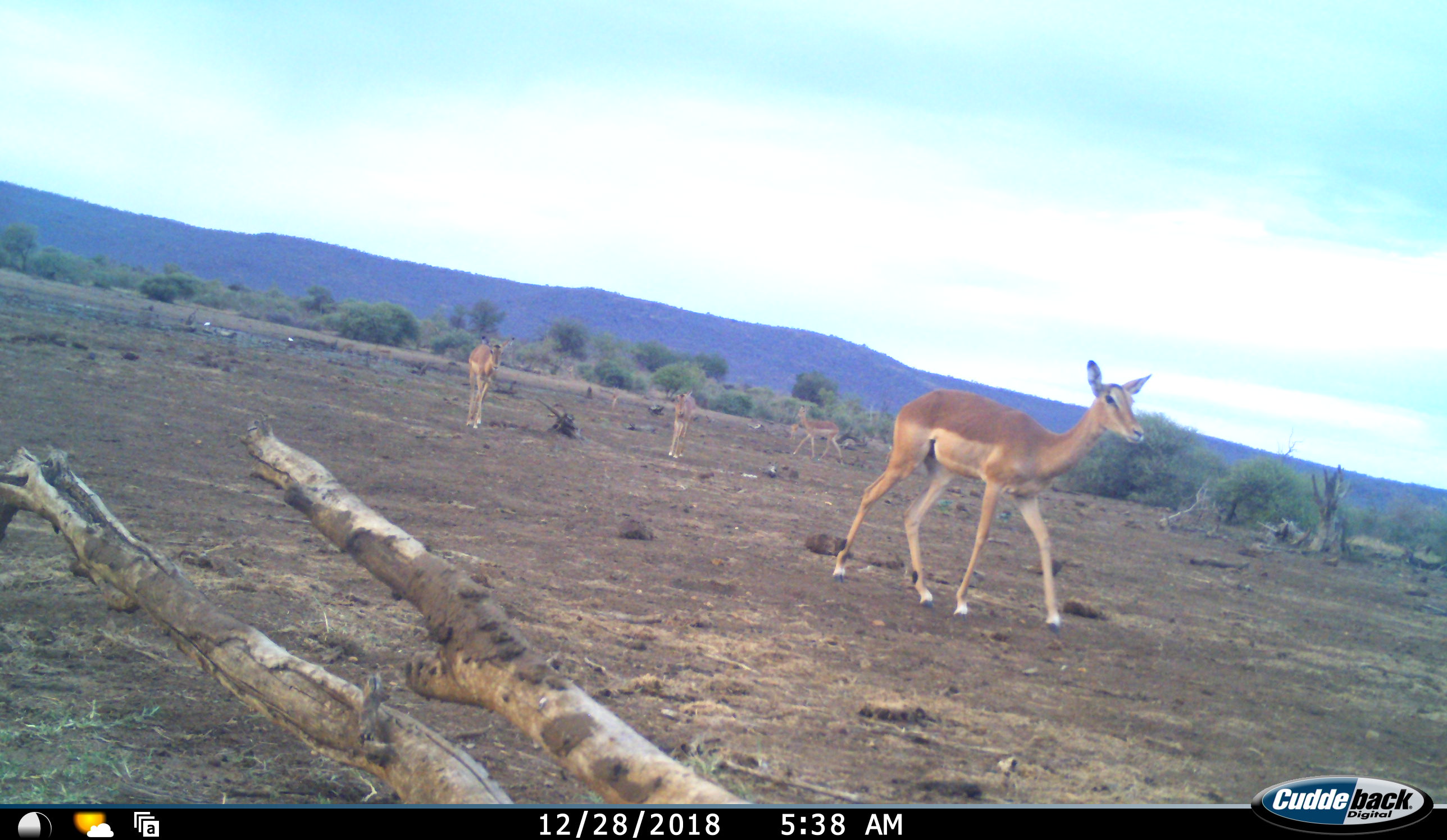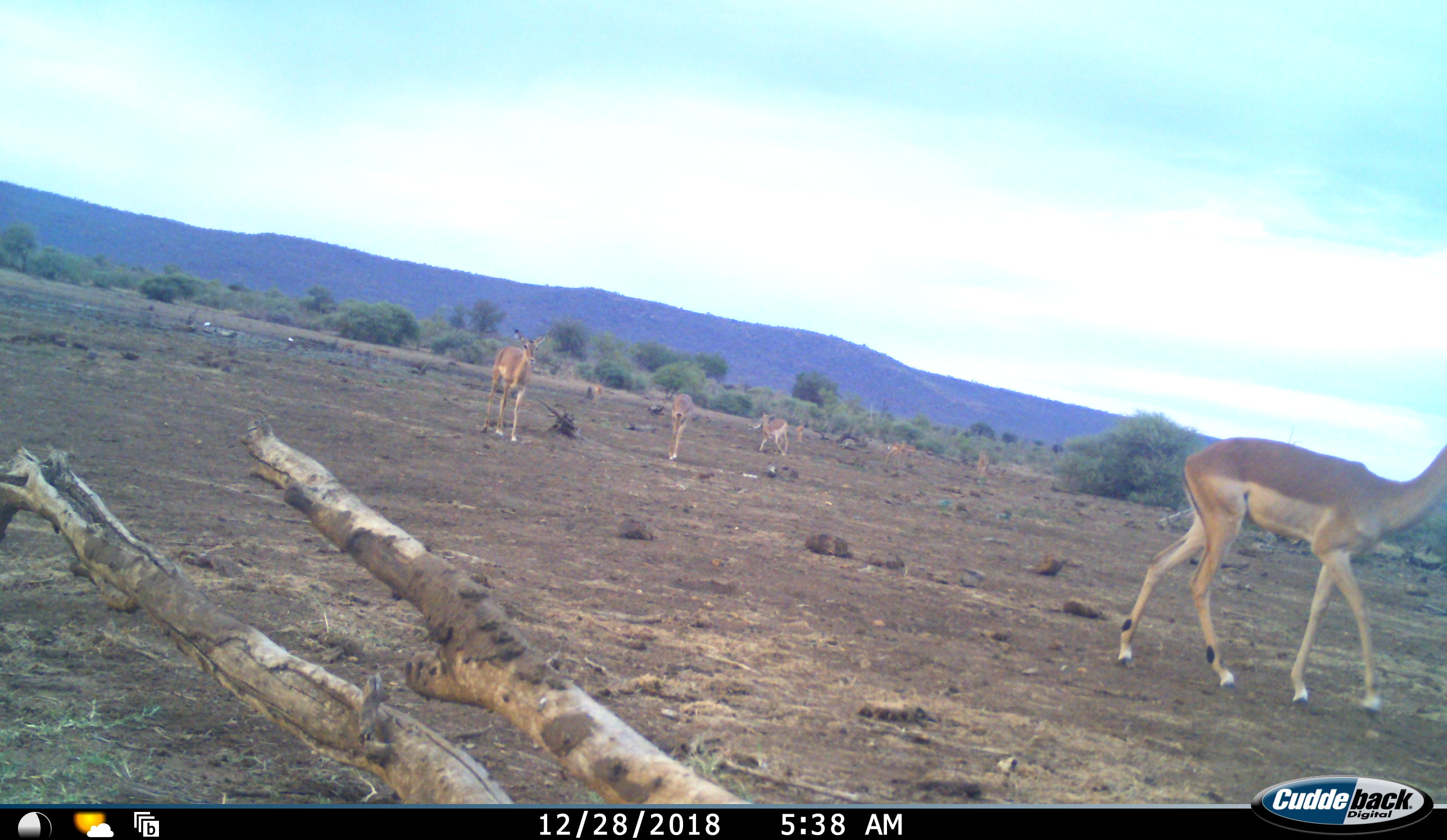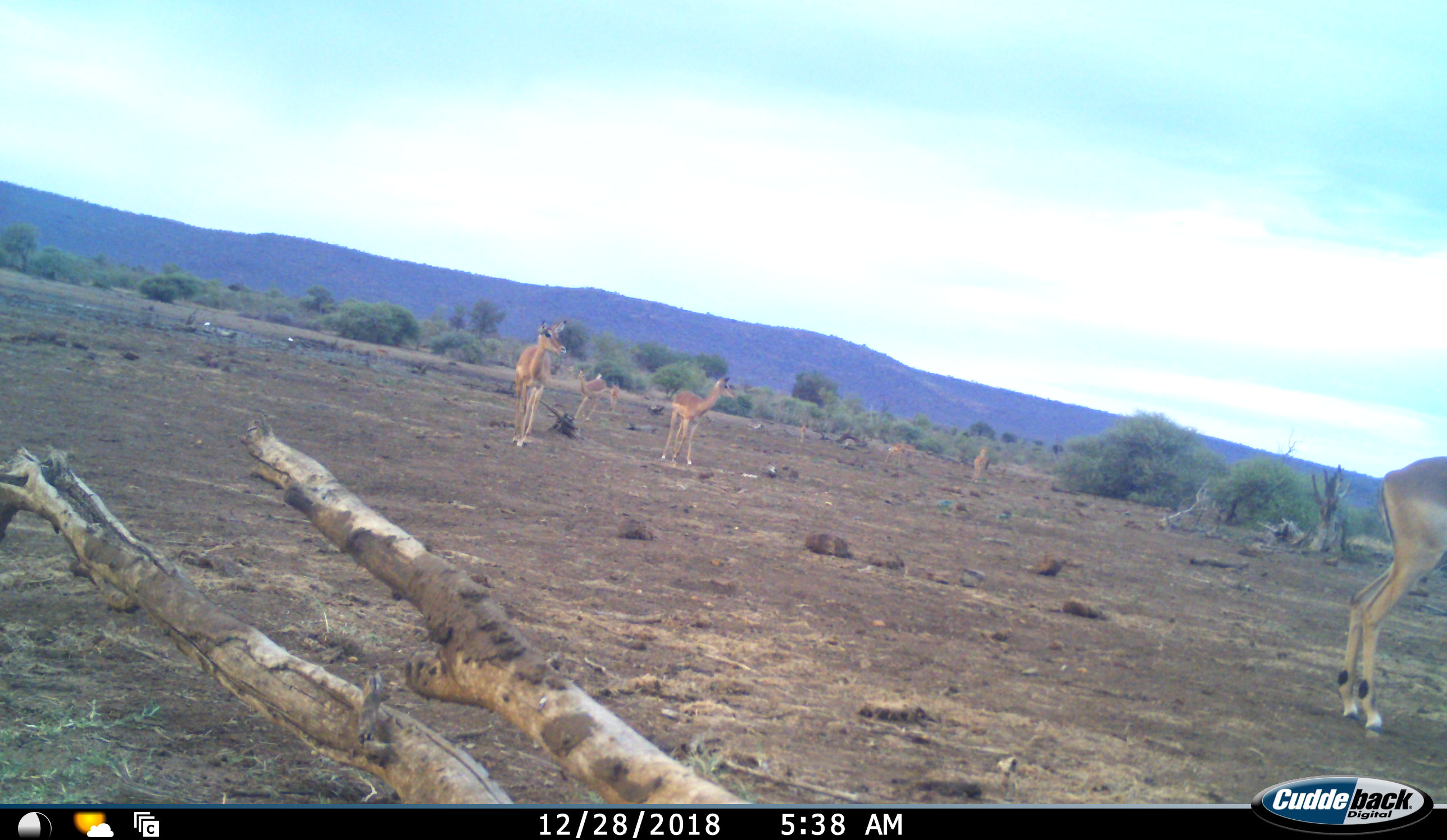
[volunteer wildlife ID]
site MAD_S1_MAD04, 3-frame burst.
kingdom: Animalia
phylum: Chordata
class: Mammalia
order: Artiodactyla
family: Bovidae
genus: Aepyceros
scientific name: Aepyceros melampus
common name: impala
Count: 7.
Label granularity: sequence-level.